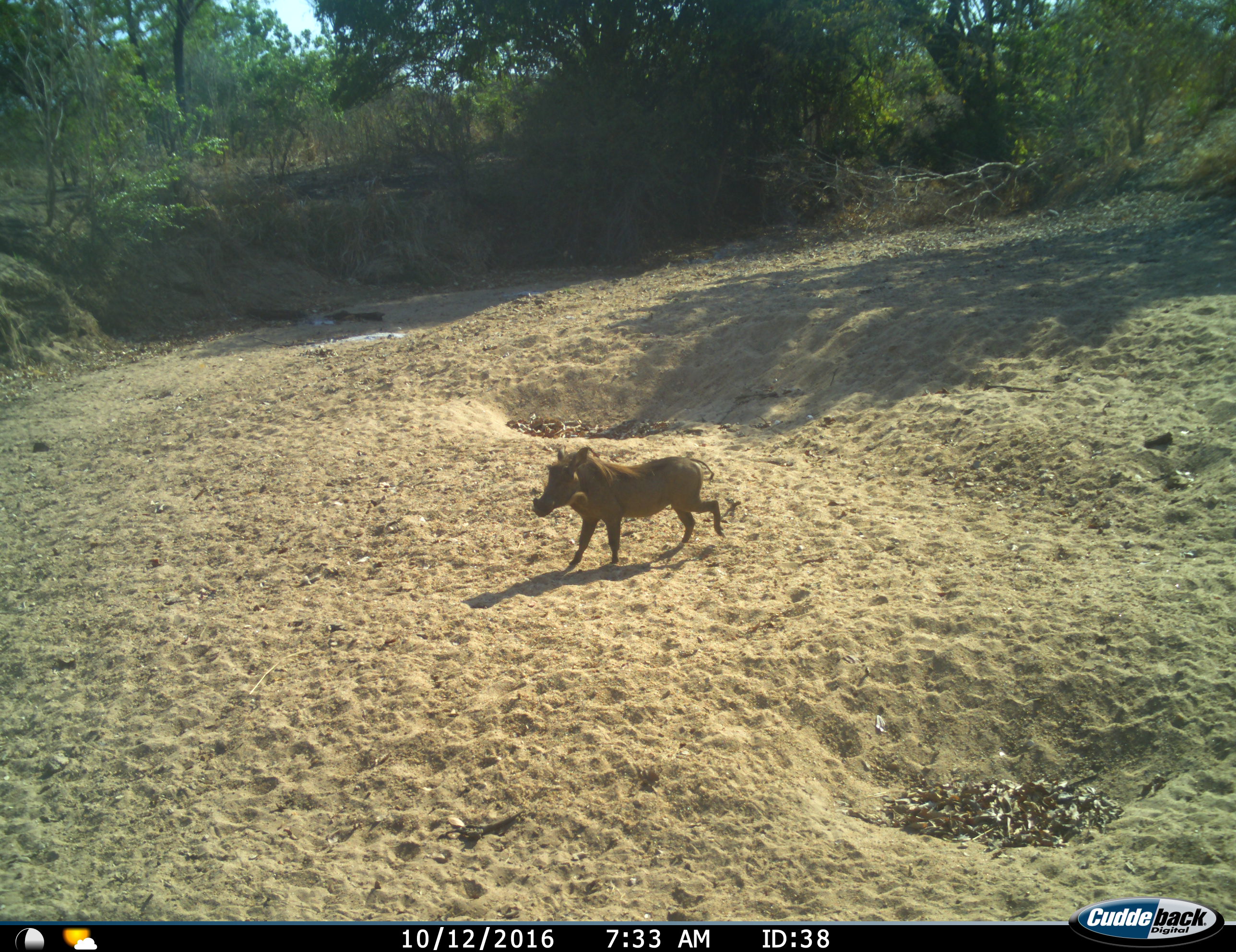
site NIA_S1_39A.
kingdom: Animalia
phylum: Chordata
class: Mammalia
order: Artiodactyla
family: Suidae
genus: Phacochoerus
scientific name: Phacochoerus africanus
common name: warthog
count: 1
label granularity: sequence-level